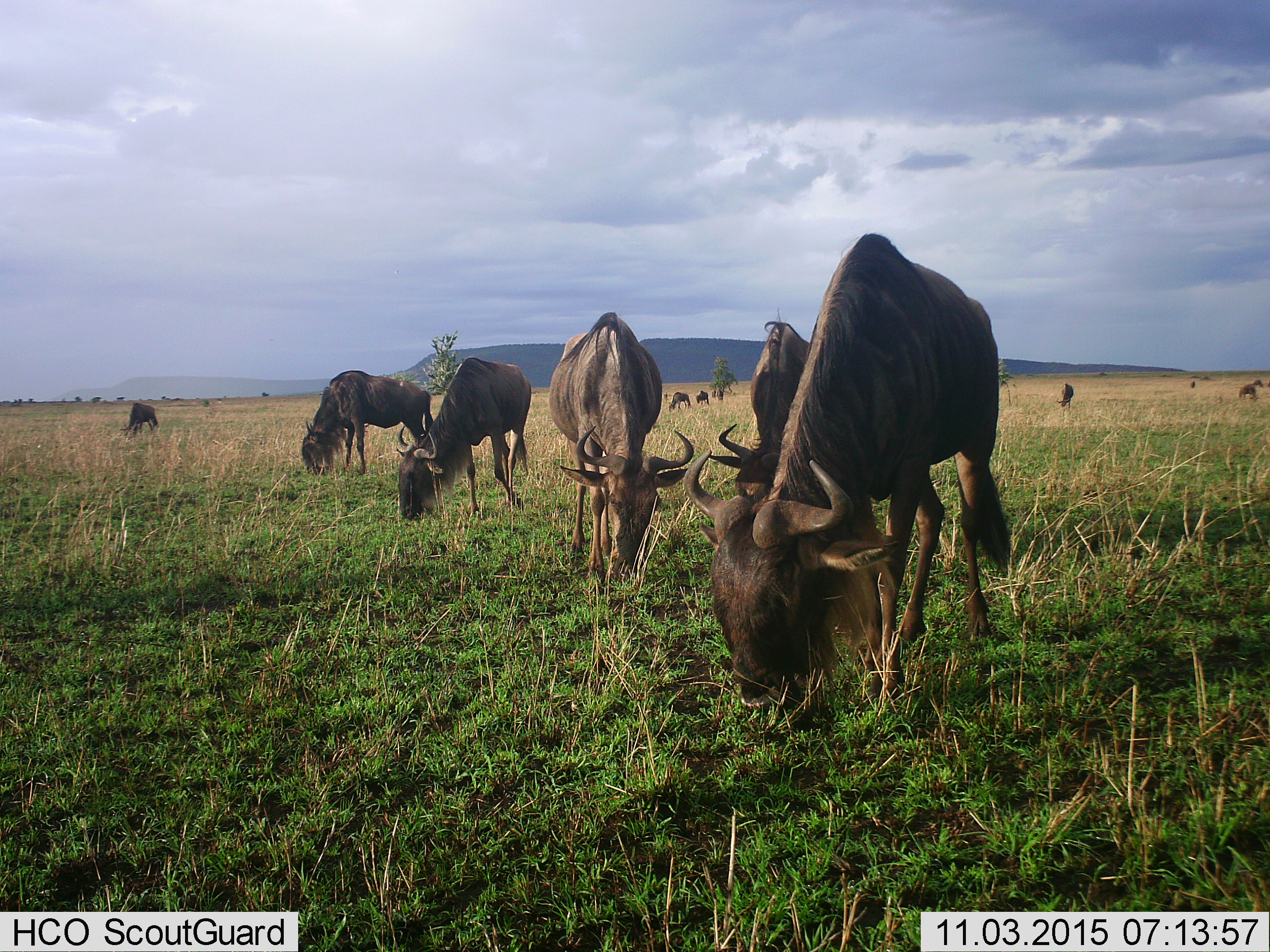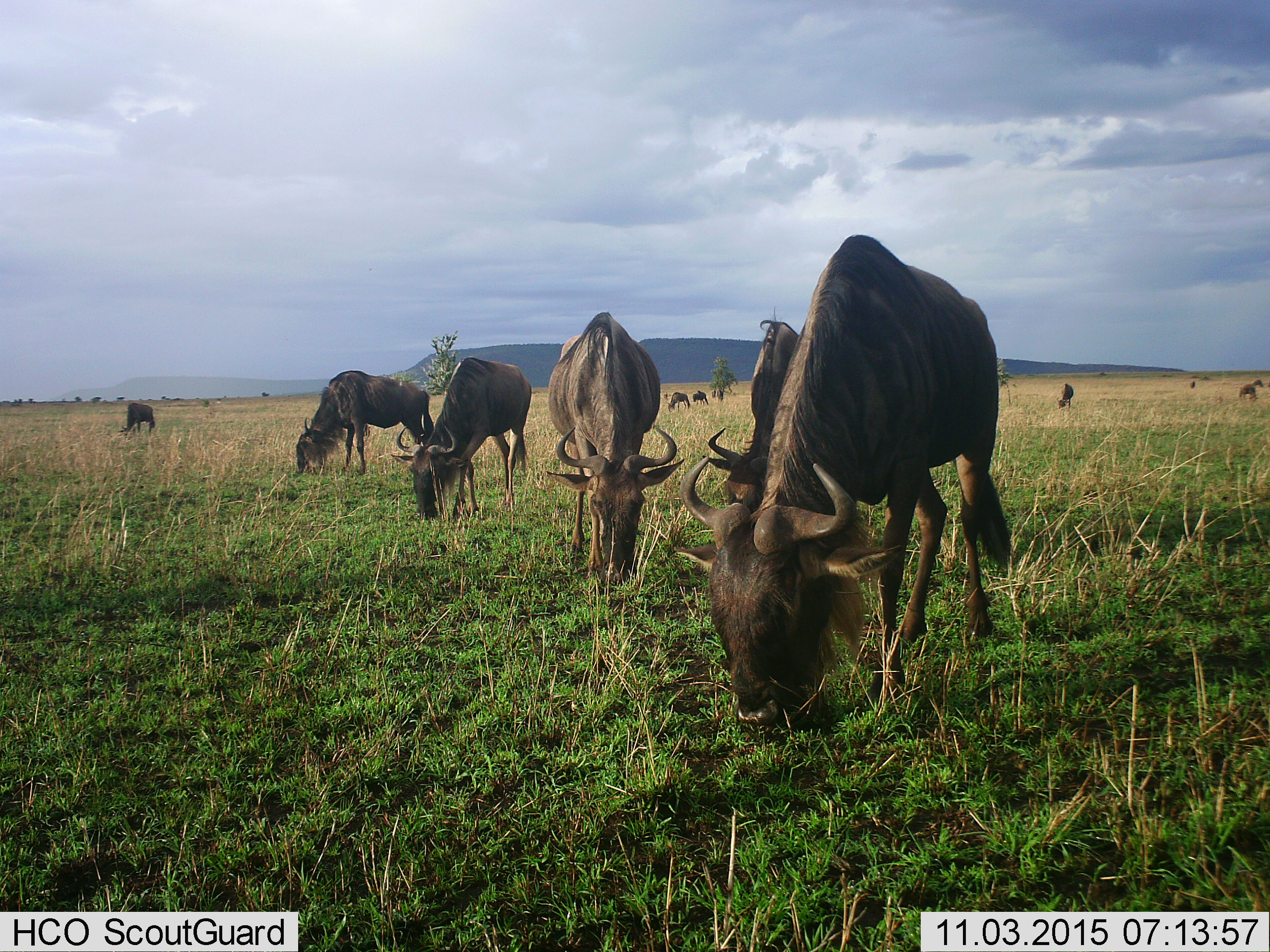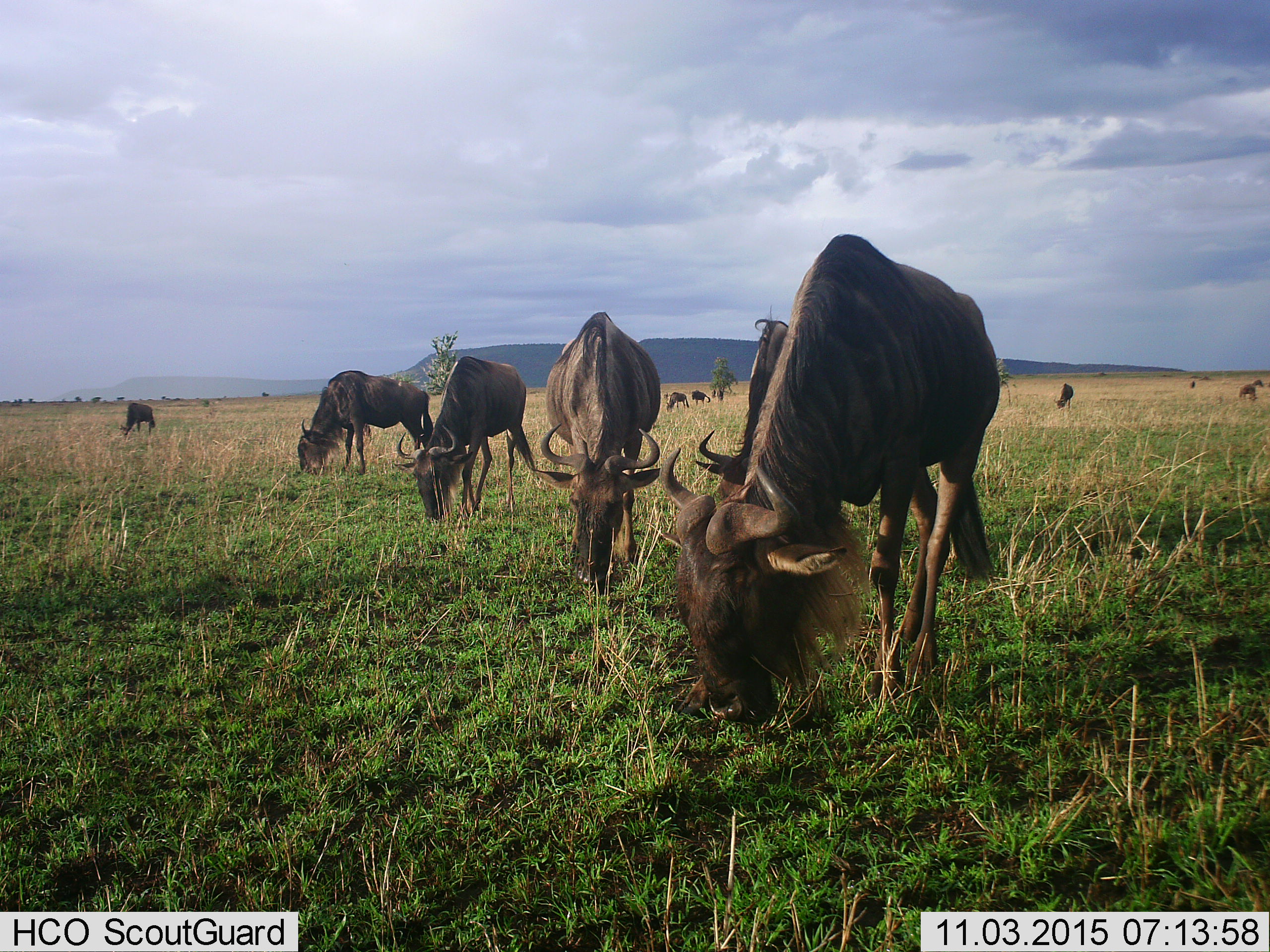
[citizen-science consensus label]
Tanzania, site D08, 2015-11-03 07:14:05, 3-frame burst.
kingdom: Animalia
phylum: Chordata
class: Mammalia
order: Artiodactyla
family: Bovidae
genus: Connochaetes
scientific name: Connochaetes taurinus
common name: blue wildebeest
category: wildebeest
Wildebeest (blue wildebeest) (Connochaetes taurinus), count 11-50. Behavior (volunteer vote fractions): standing 33%, resting 0%, moving 13%, interacting 0%. Young present (vote fraction): 0%. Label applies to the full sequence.